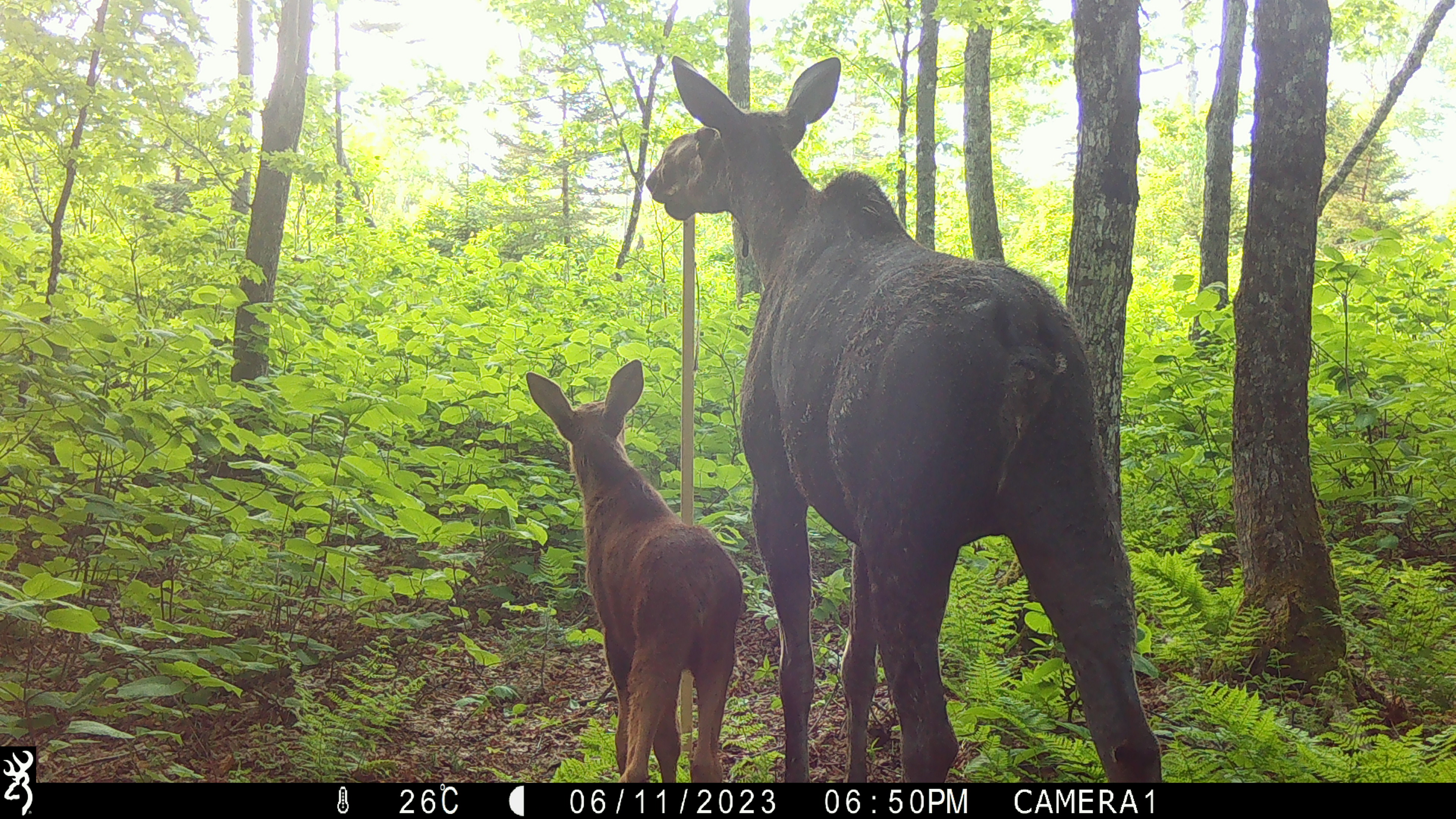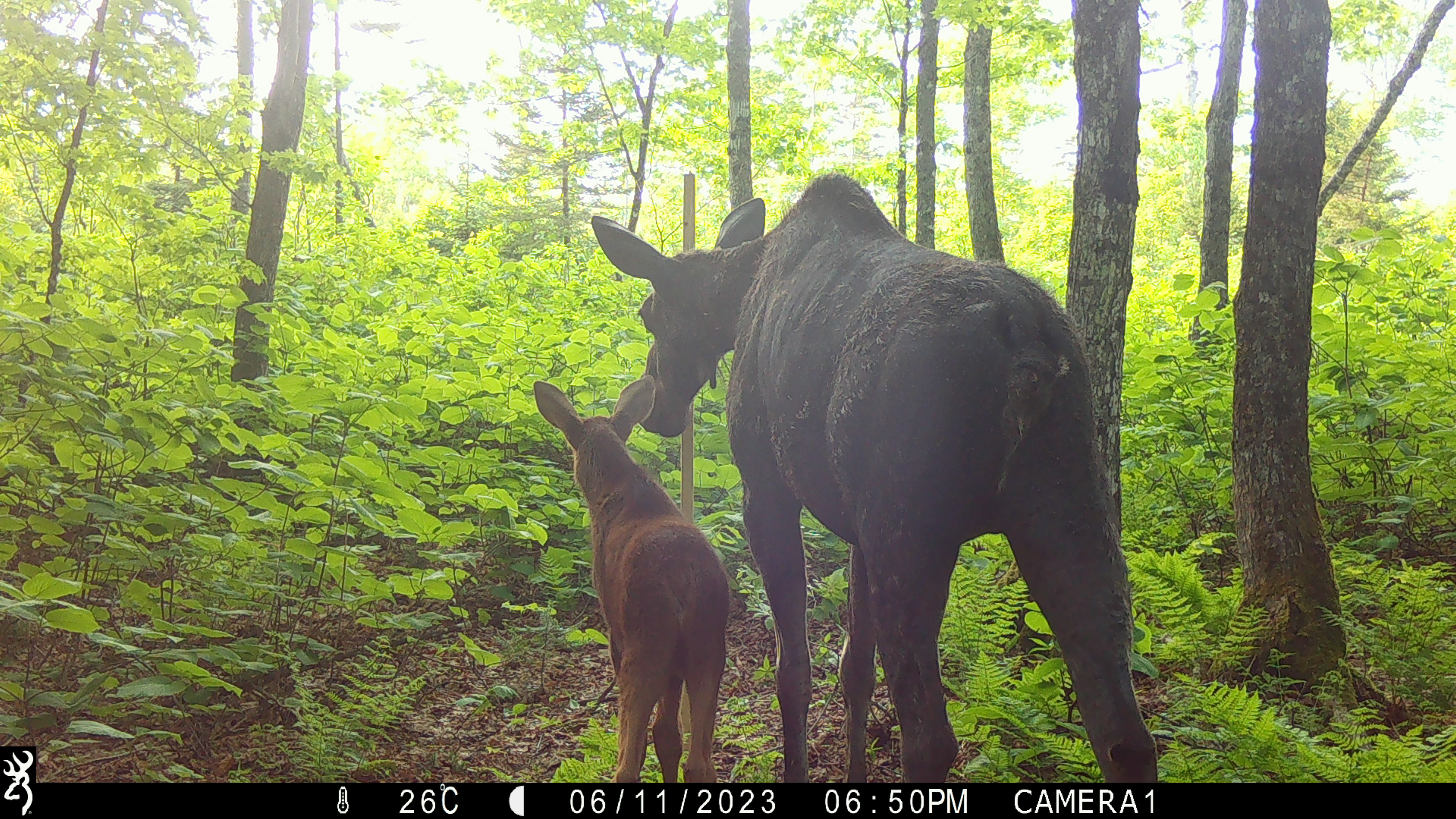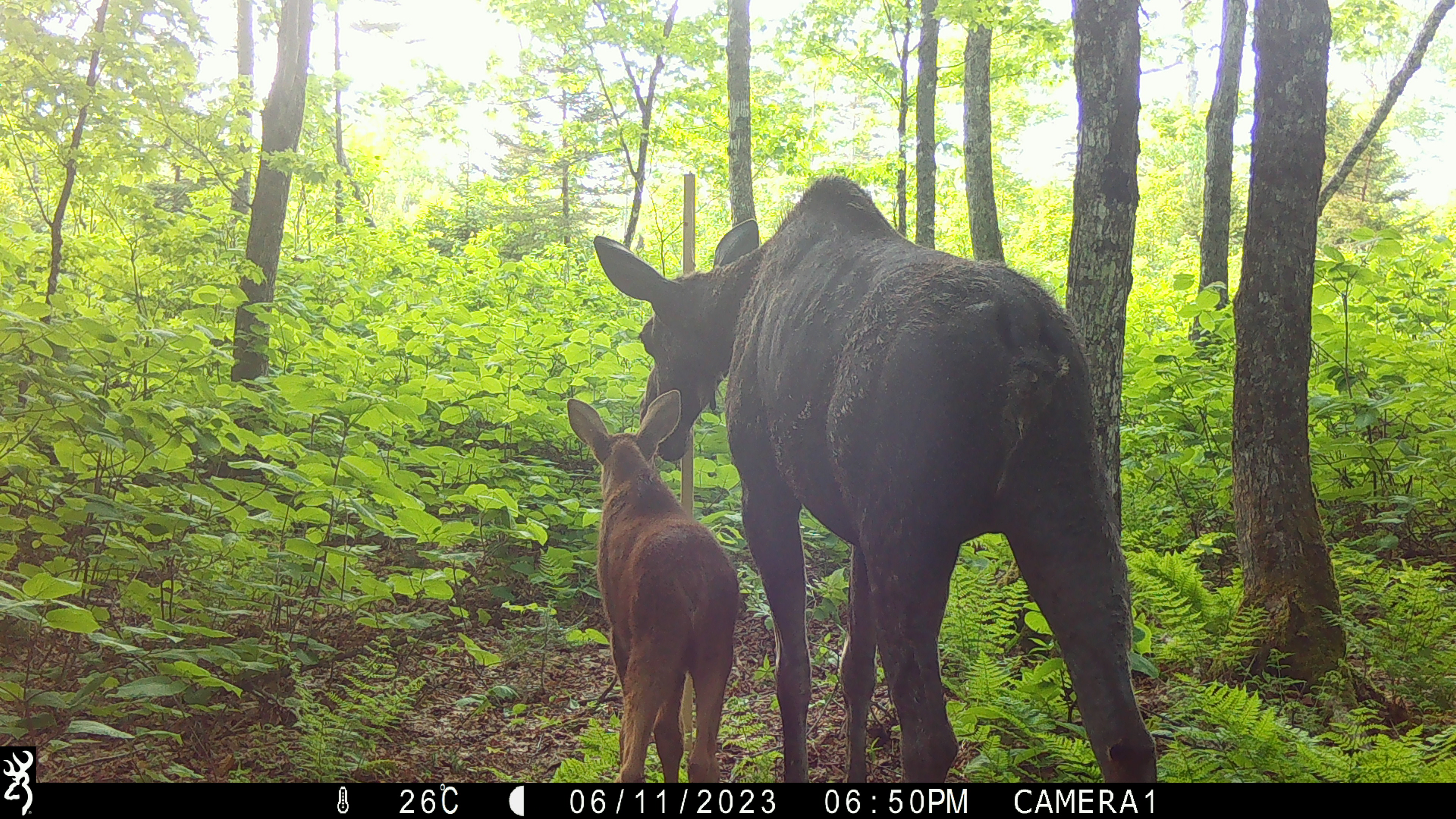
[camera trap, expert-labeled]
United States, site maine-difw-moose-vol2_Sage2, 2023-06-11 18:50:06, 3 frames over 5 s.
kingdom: Animalia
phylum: Chordata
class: Mammalia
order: Artiodactyla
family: Cervidae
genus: Alces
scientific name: Alces alces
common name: moose